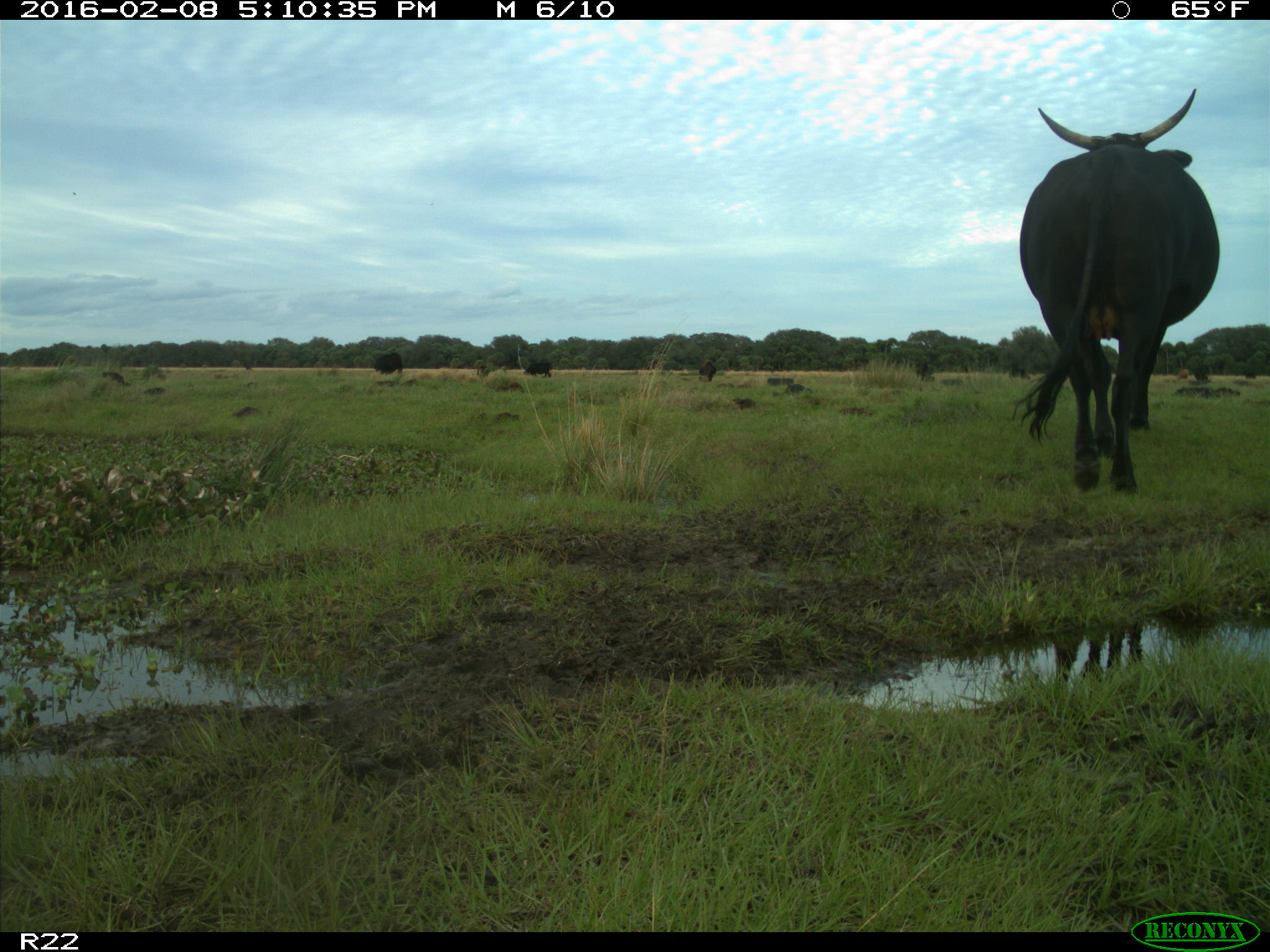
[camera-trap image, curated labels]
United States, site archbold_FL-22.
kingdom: Animalia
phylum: Chordata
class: Mammalia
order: Artiodactyla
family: Bovidae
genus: Bos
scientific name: Bos taurus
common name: domestic cow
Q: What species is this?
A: Bos taurus (domestic cow).